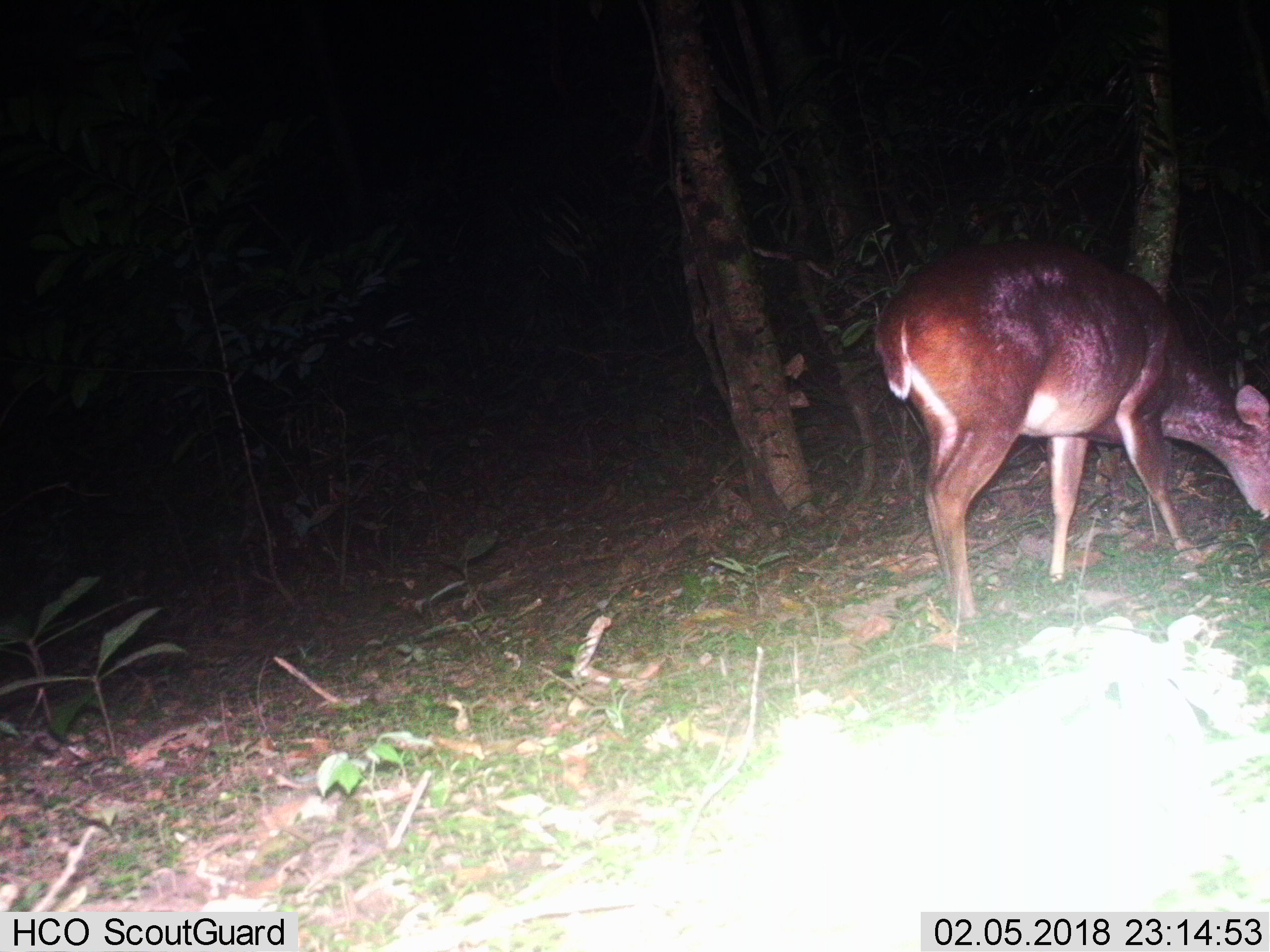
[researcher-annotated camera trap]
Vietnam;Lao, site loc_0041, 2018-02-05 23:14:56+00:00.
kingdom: Animalia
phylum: Chordata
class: Mammalia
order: Artiodactyla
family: Cervidae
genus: Muntiacus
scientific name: Muntiacus vuquangensis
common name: large-antlered muntjac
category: large antlered muntjac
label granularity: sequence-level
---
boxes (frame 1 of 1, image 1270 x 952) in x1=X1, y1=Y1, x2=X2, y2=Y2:
large antlered muntjac: x1=877, y1=241, x2=1270, y2=617